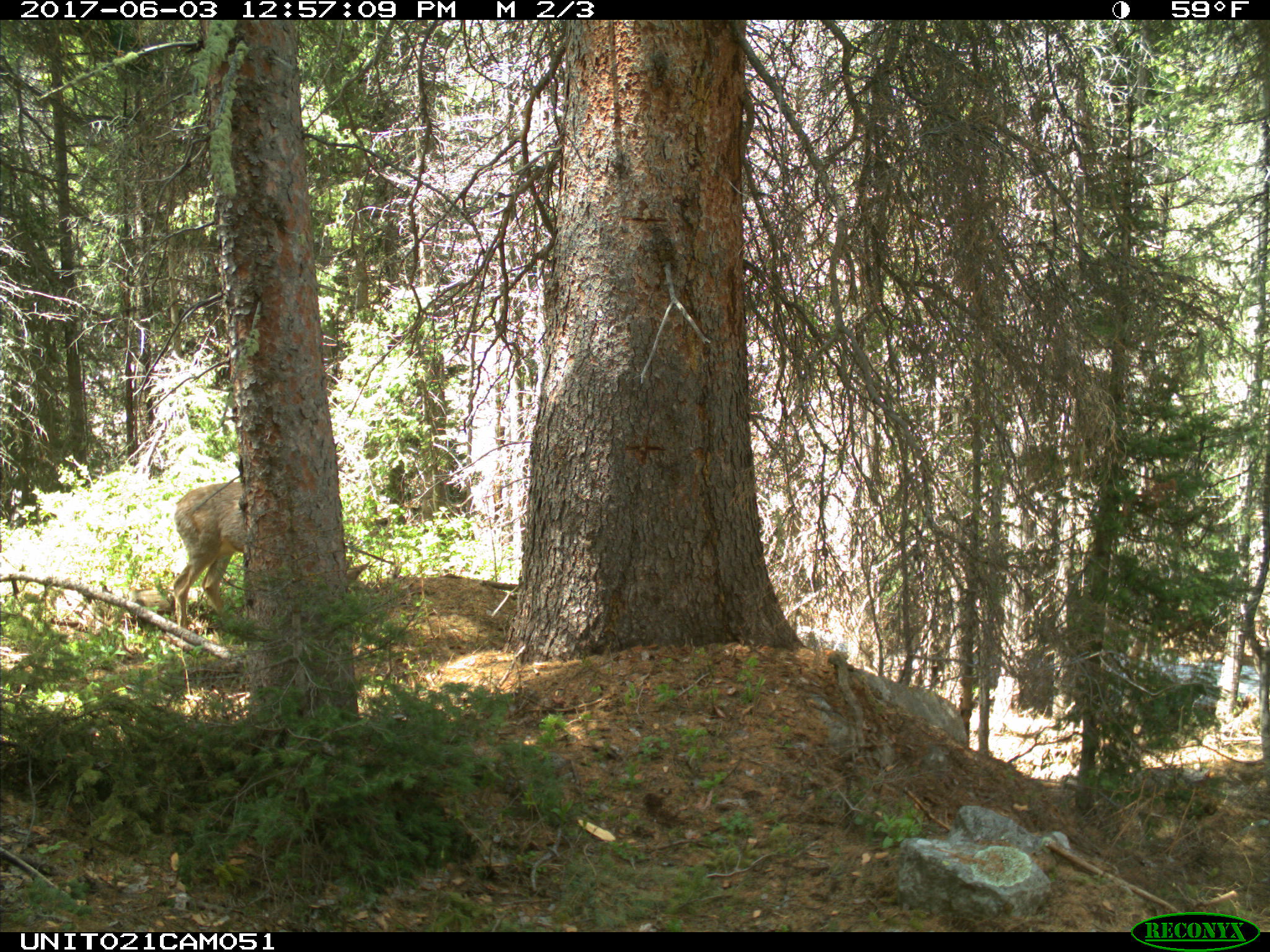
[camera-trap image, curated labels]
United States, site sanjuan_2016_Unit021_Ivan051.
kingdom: Animalia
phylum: Chordata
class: Mammalia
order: Artiodactyla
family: Cervidae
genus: Odocoileus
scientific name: Odocoileus hemionus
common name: mule deer